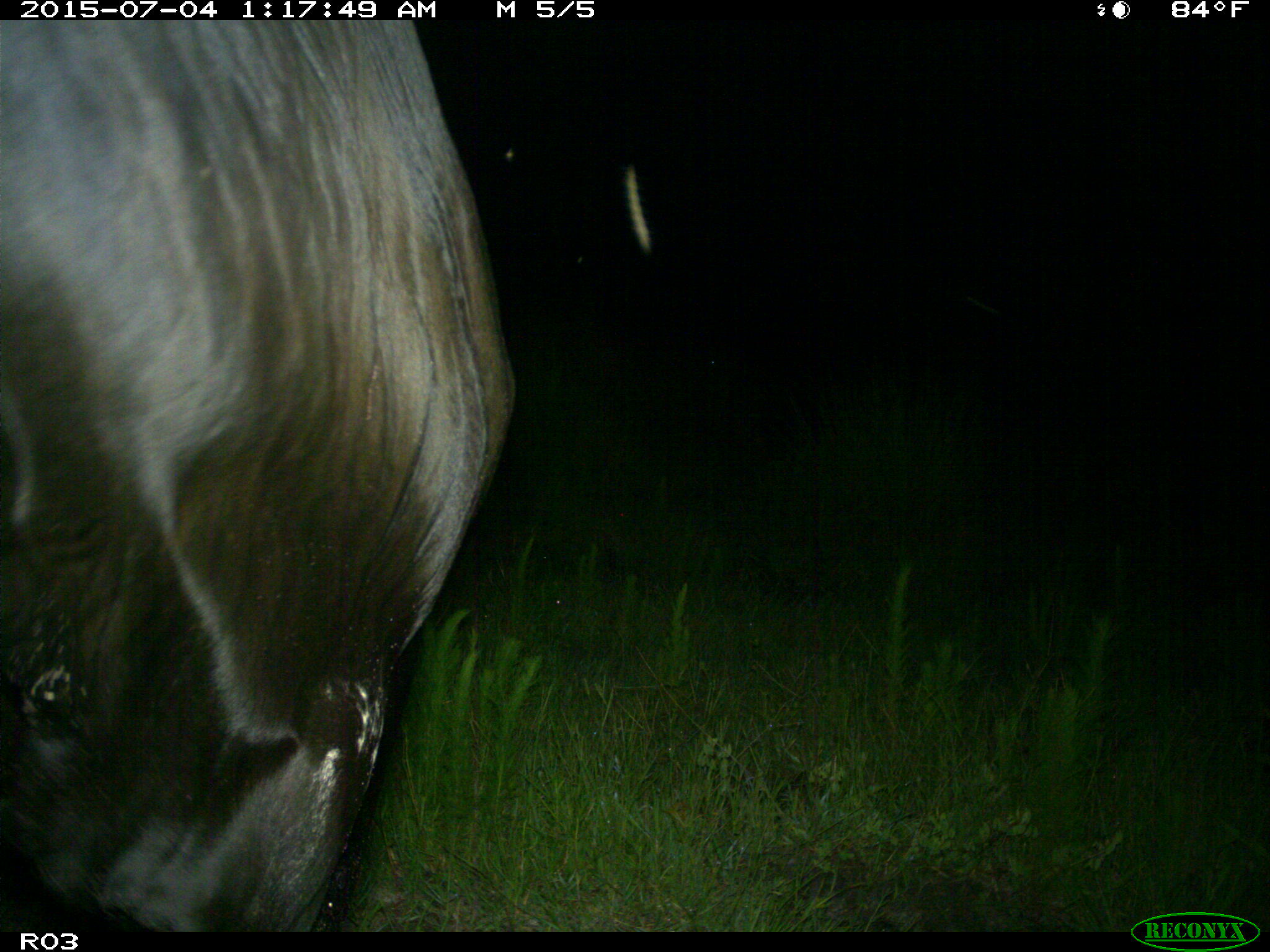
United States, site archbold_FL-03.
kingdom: Animalia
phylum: Chordata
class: Mammalia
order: Artiodactyla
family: Bovidae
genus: Bos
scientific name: Bos taurus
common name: domestic cow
Bos taurus (domestic cow).